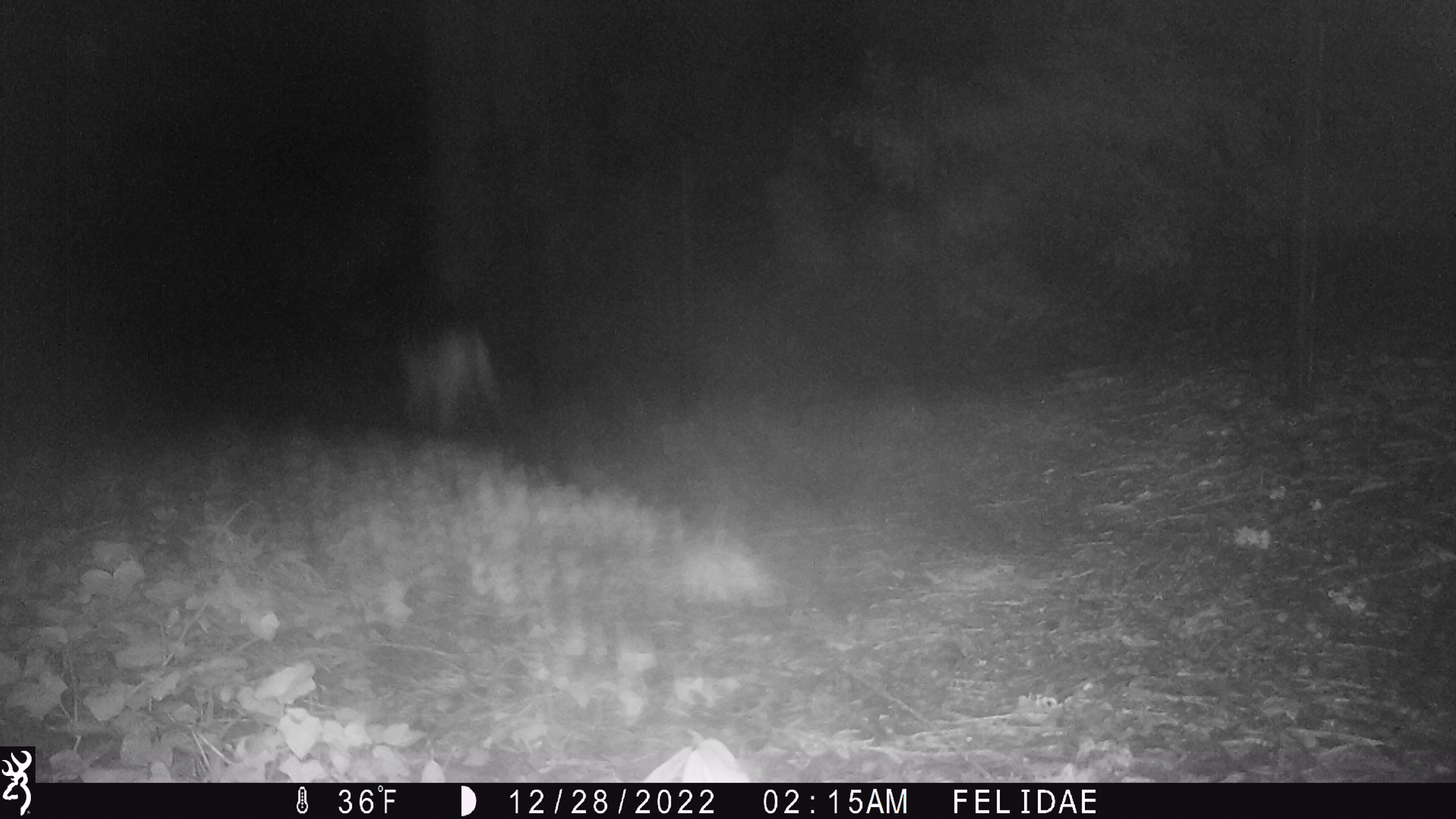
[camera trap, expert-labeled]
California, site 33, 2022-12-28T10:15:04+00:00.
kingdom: Animalia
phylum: Chordata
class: Mammalia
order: Carnivora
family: Felidae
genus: Puma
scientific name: Puma concolor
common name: puma